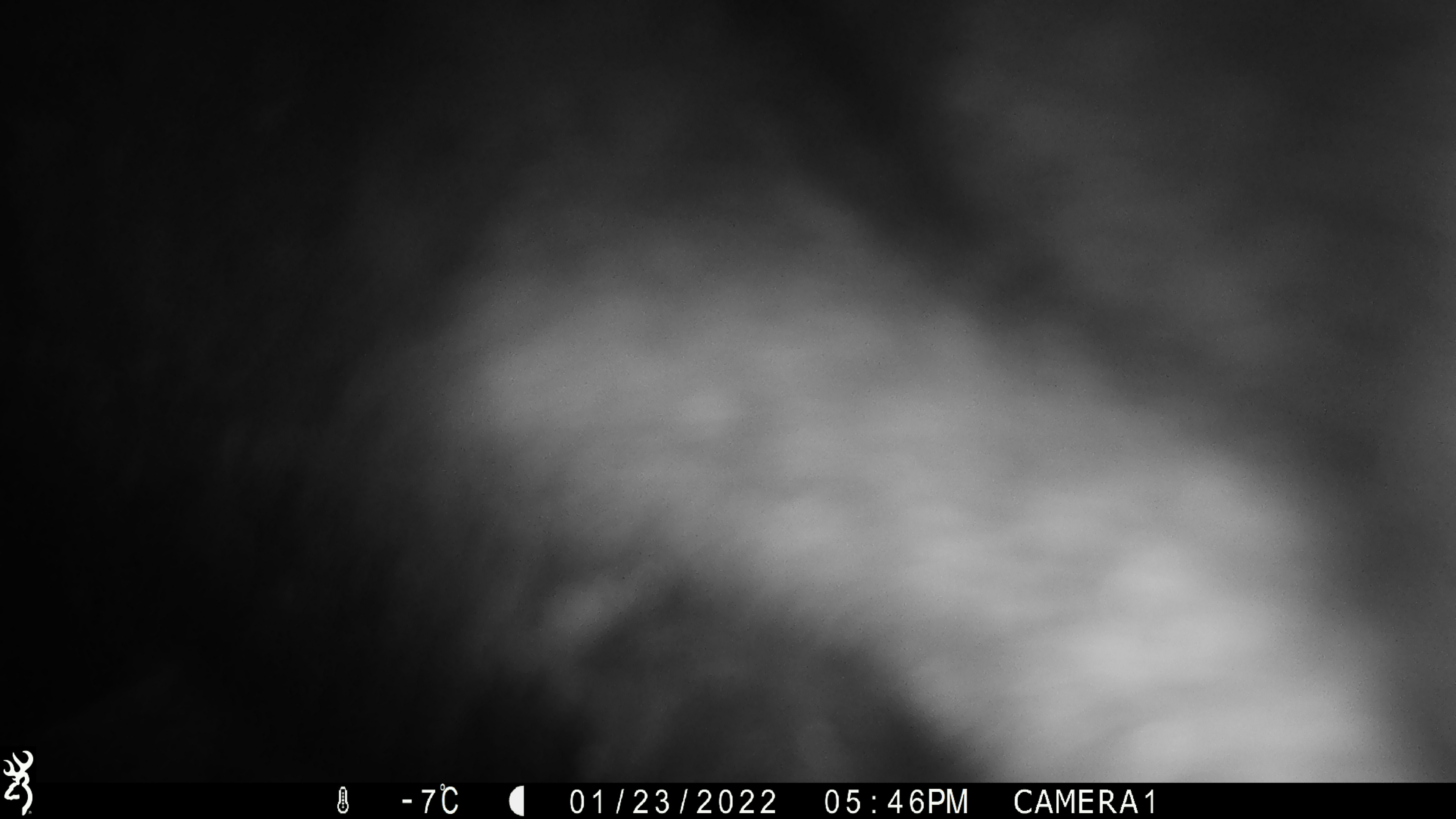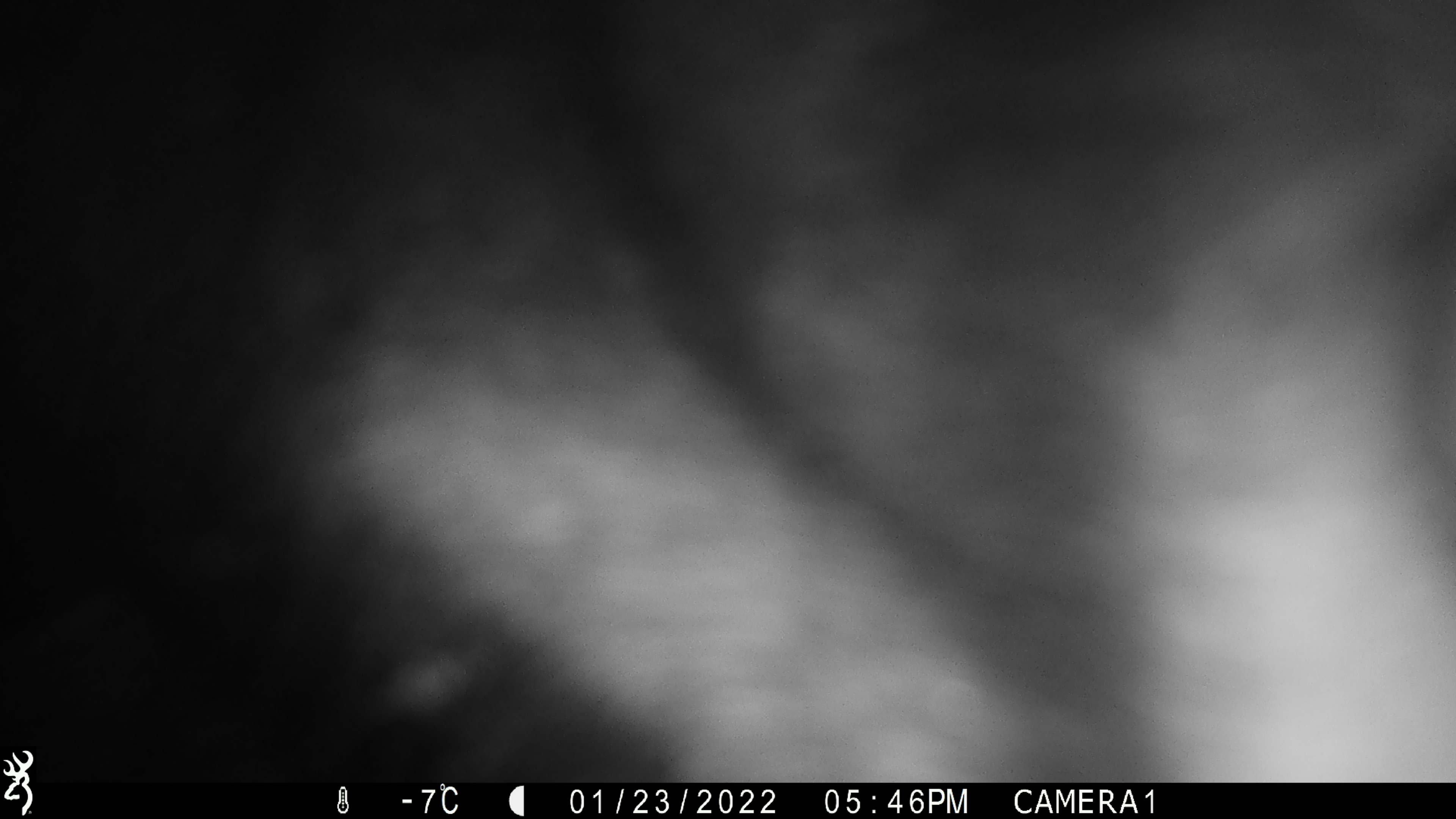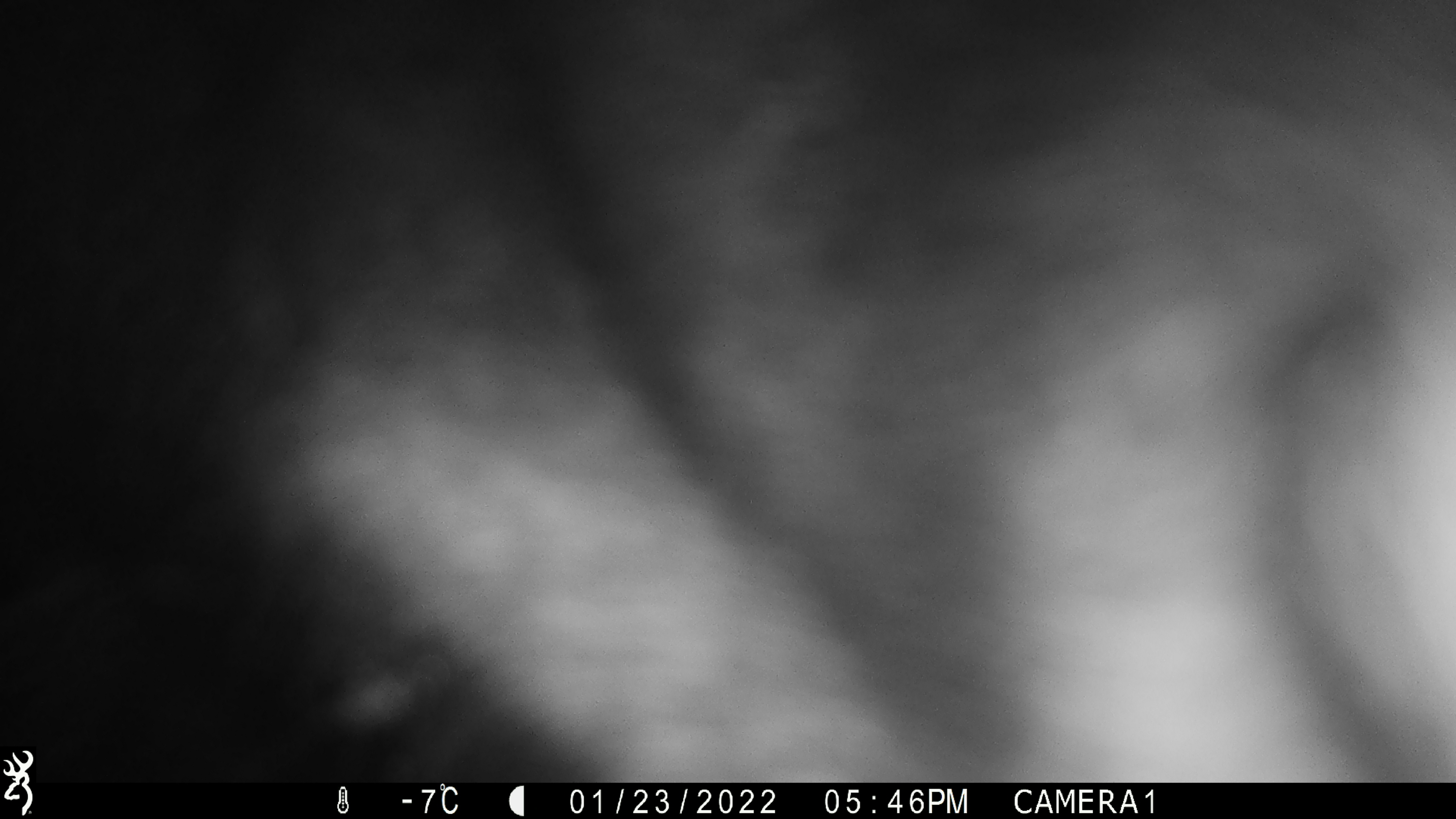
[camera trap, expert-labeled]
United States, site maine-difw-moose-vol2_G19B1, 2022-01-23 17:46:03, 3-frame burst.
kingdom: Animalia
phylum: Chordata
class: Mammalia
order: Artiodactyla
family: Cervidae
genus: Alces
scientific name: Alces alces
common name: moose